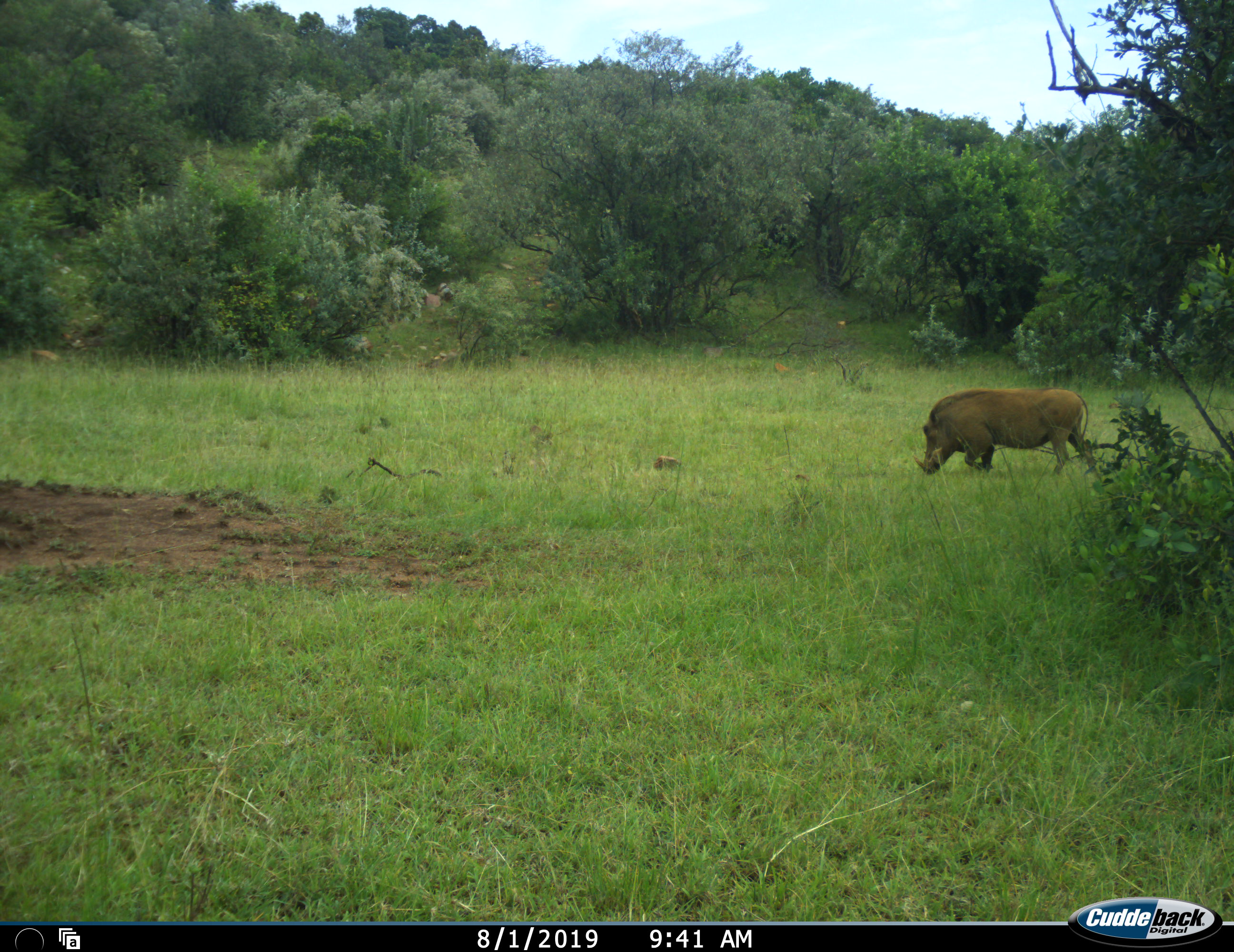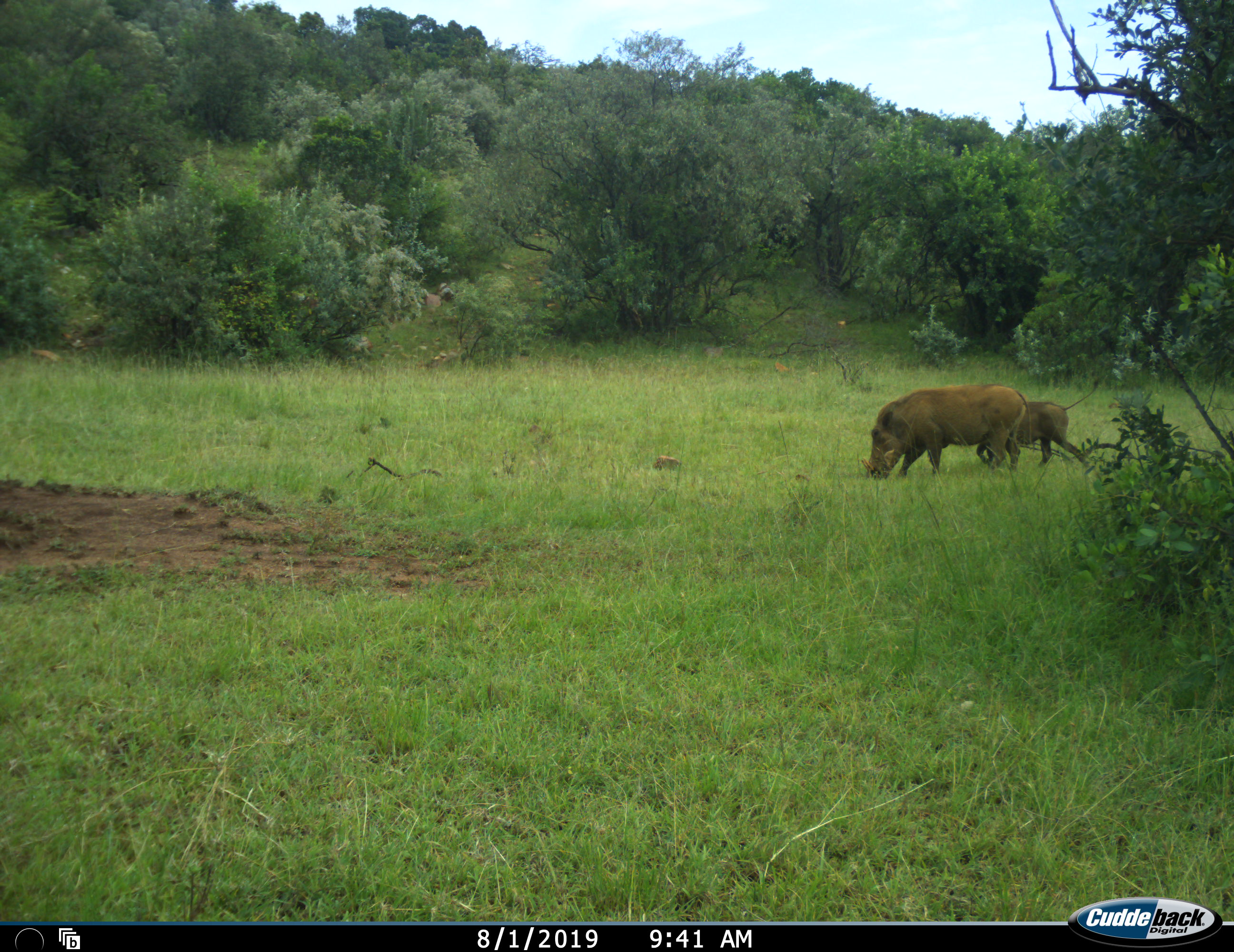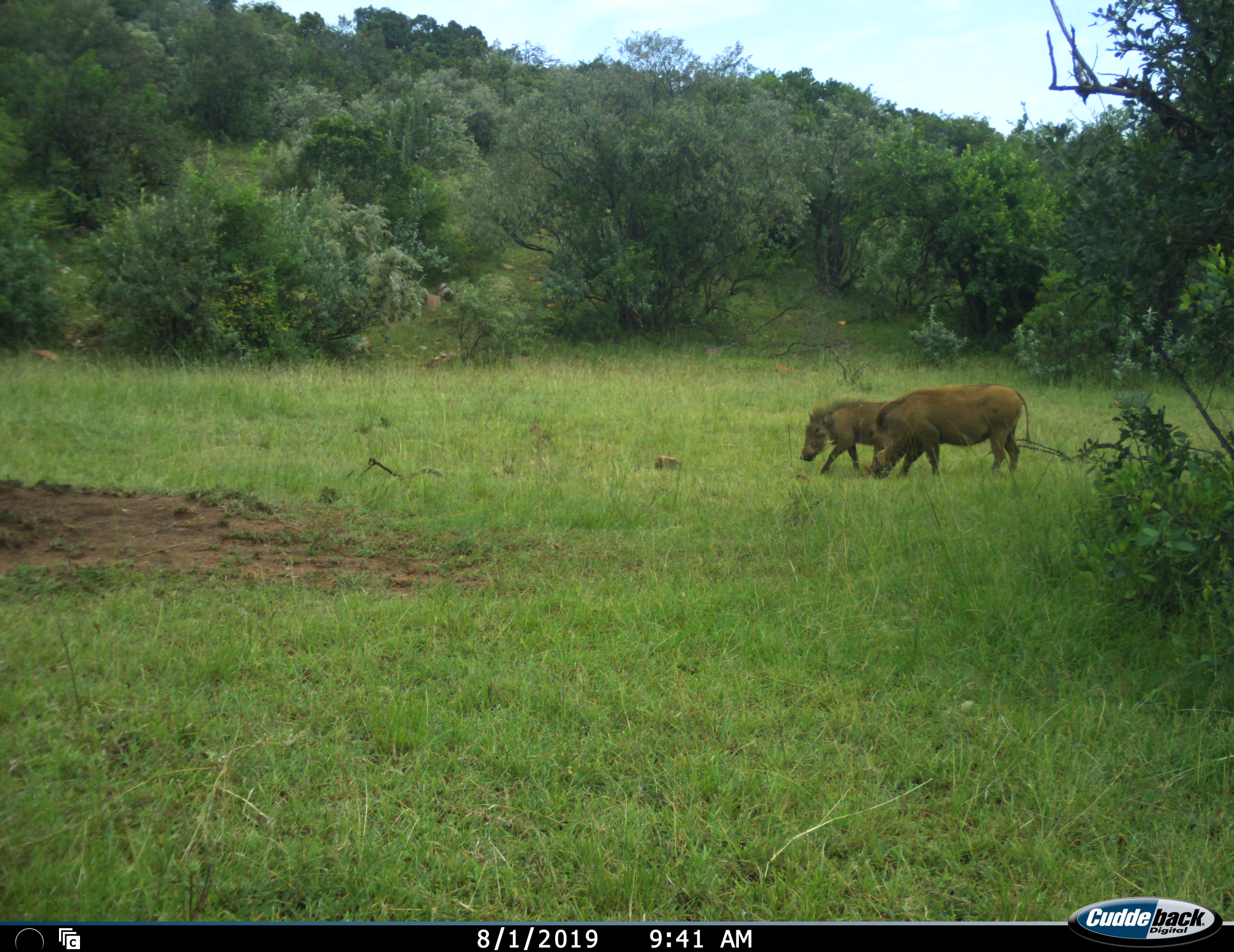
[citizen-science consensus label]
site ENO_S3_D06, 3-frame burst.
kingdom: Animalia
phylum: Chordata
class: Mammalia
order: Artiodactyla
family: Suidae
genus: Phacochoerus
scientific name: Phacochoerus africanus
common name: warthog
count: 2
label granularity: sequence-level